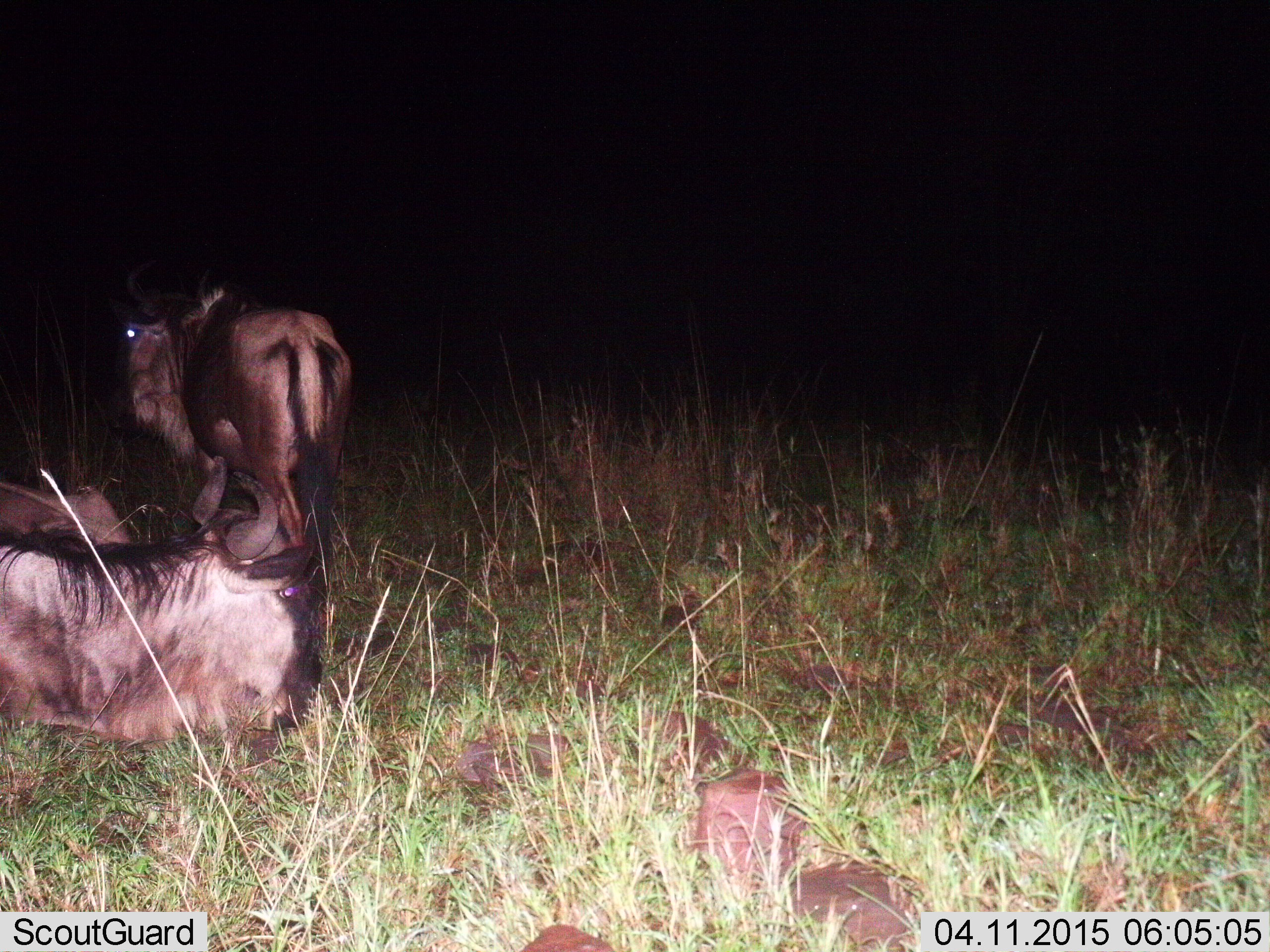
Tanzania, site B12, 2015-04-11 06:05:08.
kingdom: Animalia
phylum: Chordata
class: Mammalia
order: Artiodactyla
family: Bovidae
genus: Connochaetes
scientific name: Connochaetes taurinus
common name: blue wildebeest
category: wildebeest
Wildebeest (blue wildebeest) (Connochaetes taurinus), count 3. Behavior (volunteer vote fractions): standing 90%, resting 100%, moving 0%, interacting 0%. Young present (vote fraction): 0%. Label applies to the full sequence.